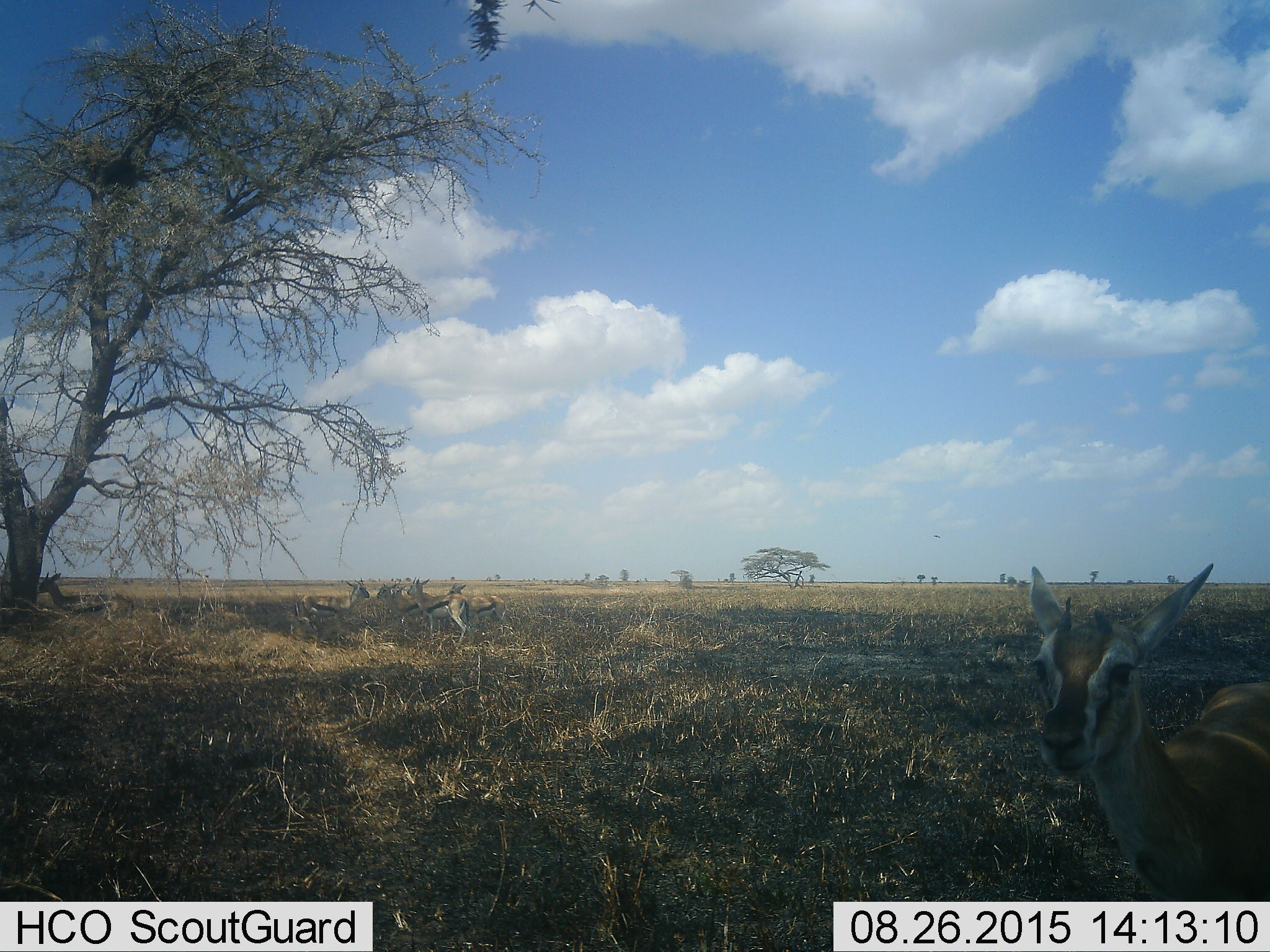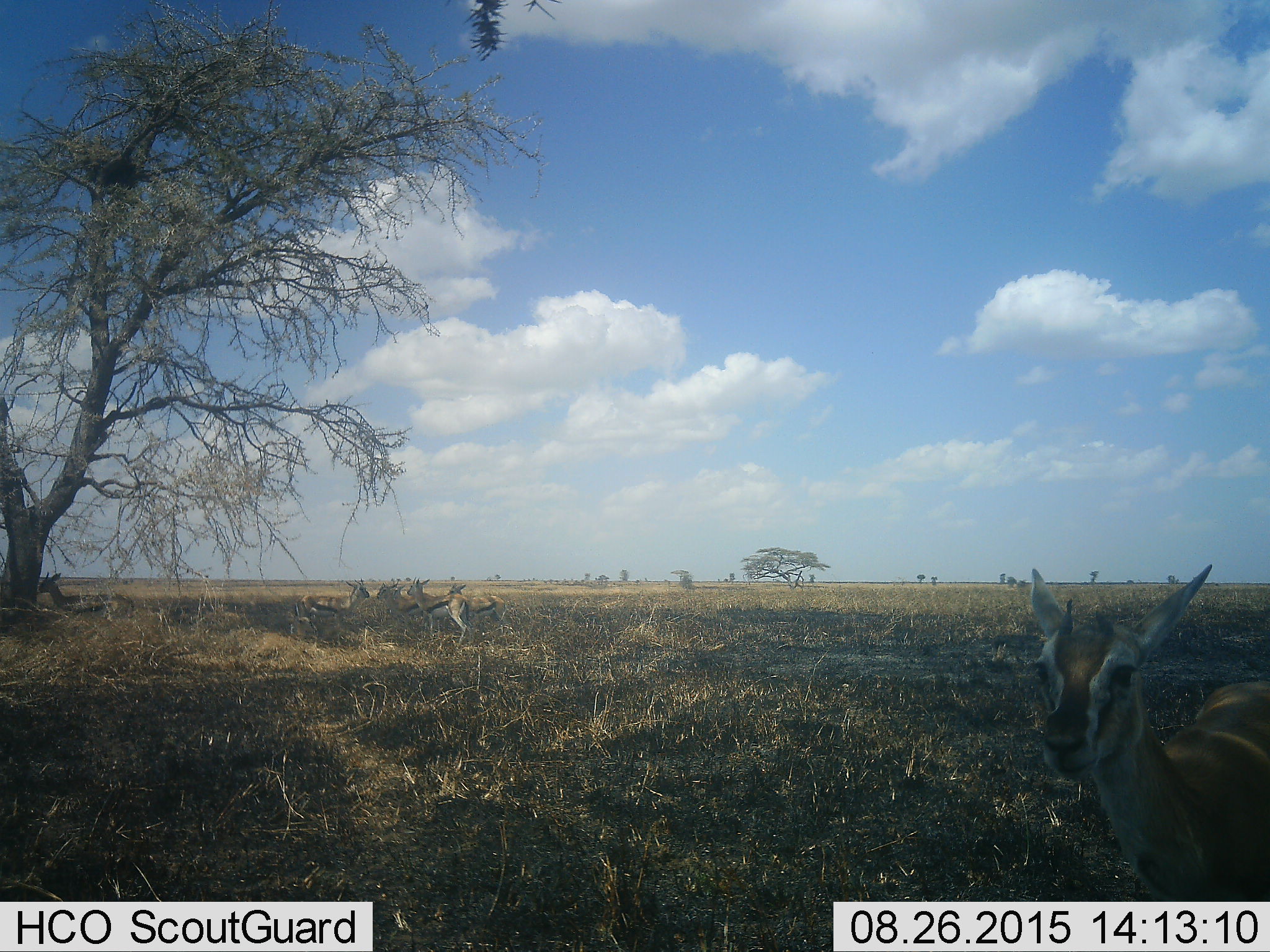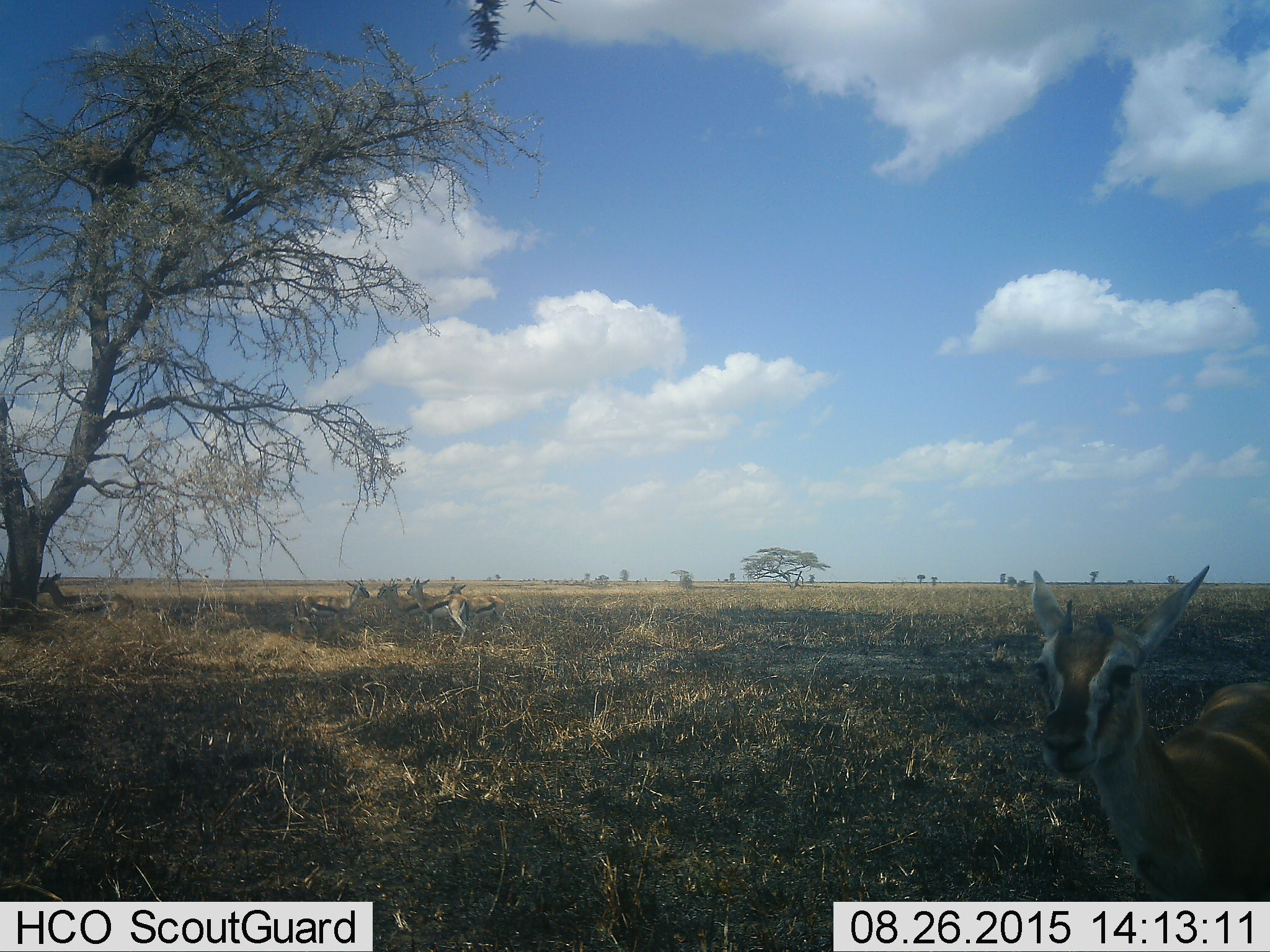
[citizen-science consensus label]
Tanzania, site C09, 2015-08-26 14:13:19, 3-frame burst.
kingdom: Animalia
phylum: Chordata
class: Mammalia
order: Artiodactyla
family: Bovidae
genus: Eudorcas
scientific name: Eudorcas thomsonii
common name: thomson's gazelle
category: gazellethomsons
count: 7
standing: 94%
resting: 24%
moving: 0%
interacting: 24%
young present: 6%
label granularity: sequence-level